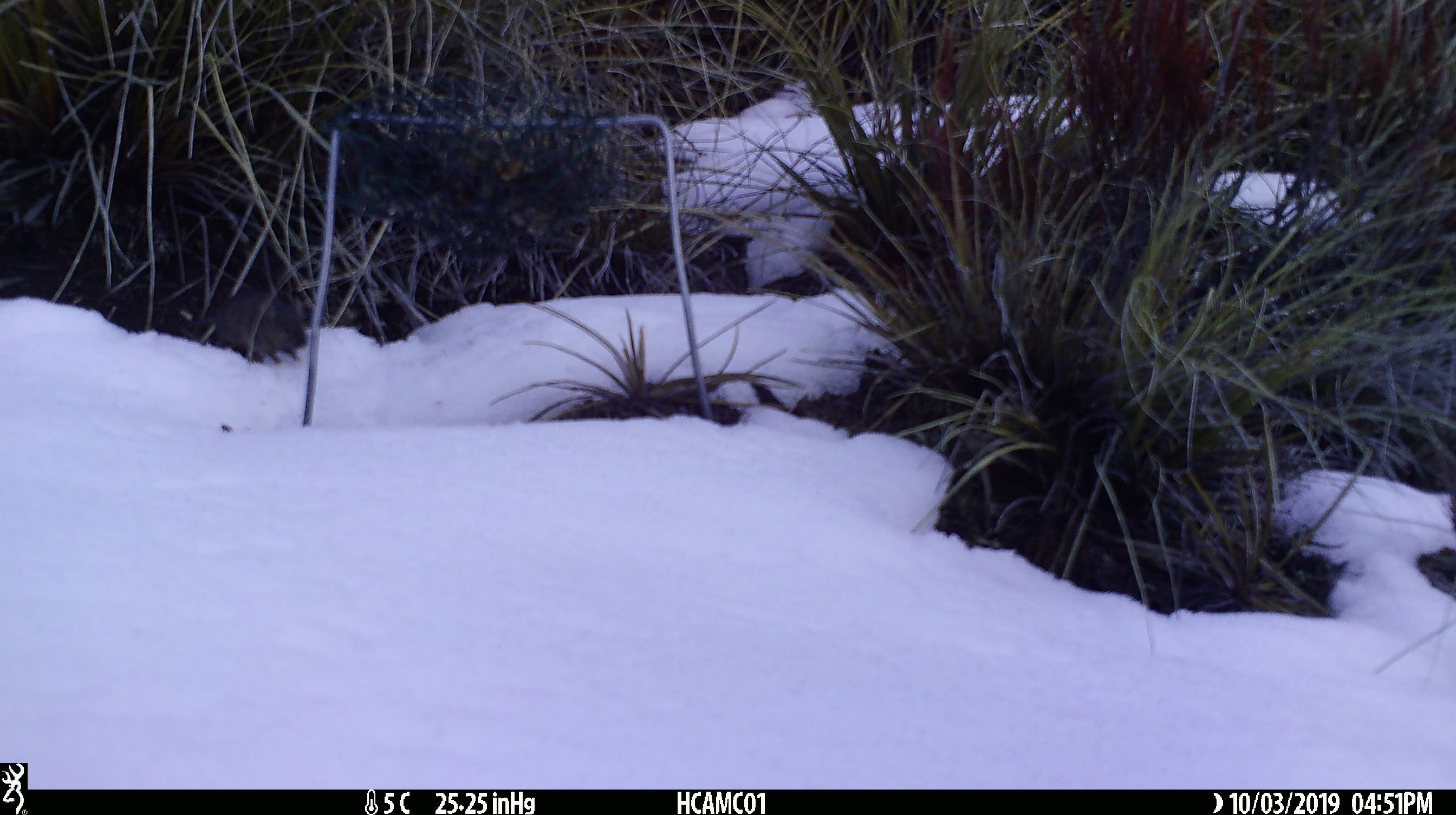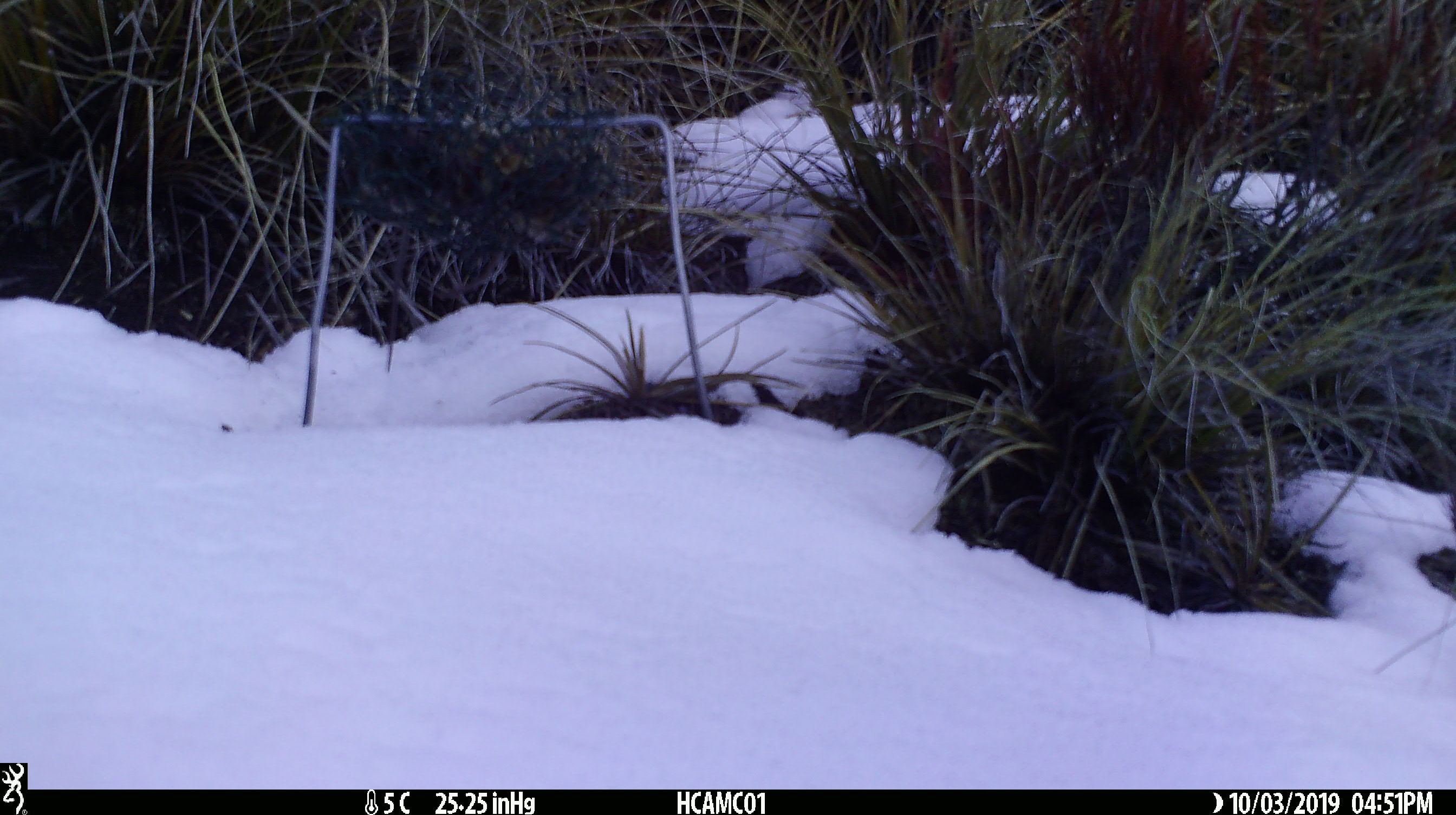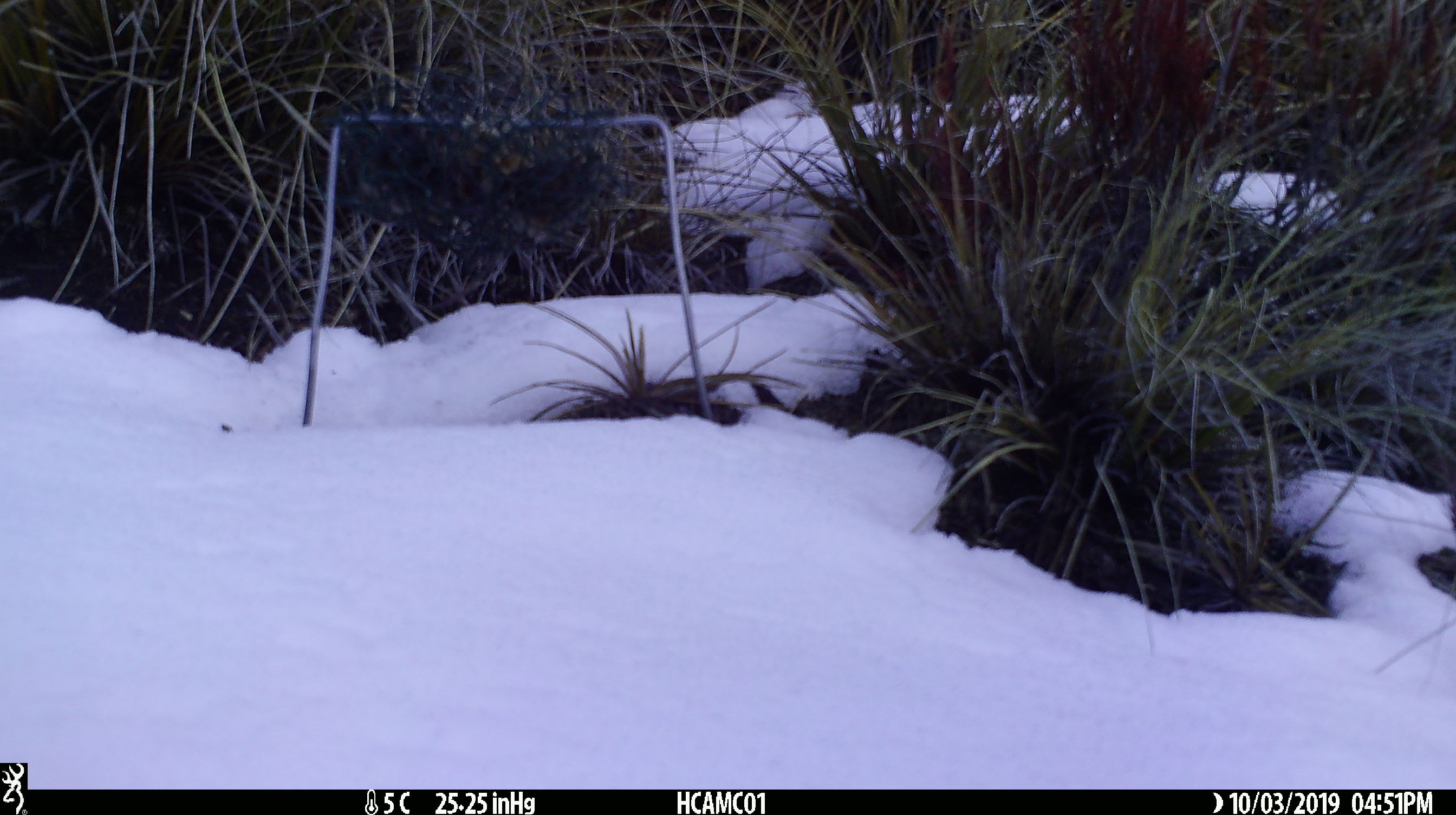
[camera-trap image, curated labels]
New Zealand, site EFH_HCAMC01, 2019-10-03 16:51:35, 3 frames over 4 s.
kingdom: Animalia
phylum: Chordata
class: Mammalia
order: Rodentia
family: Muridae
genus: Mus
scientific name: Mus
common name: mouse